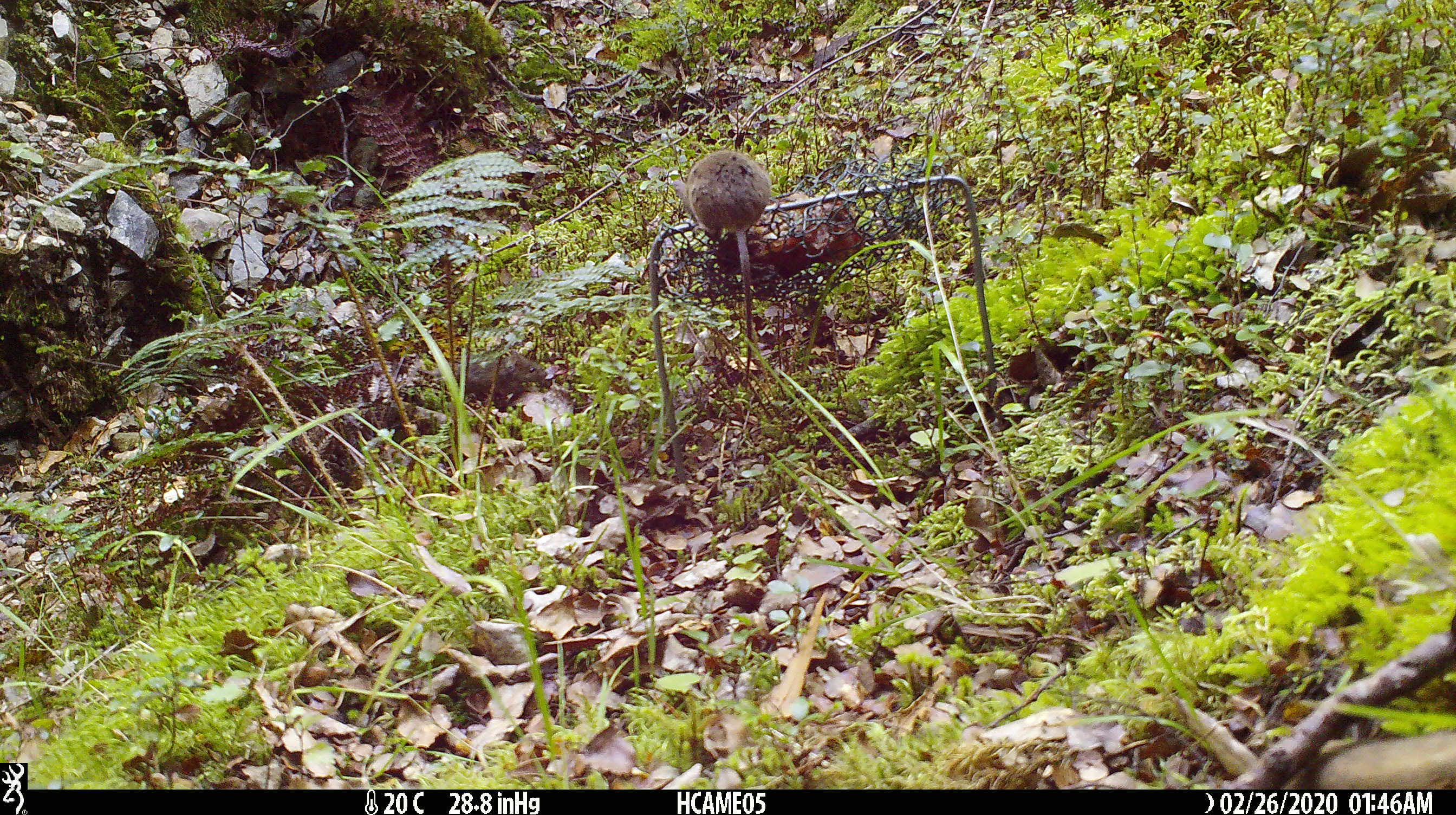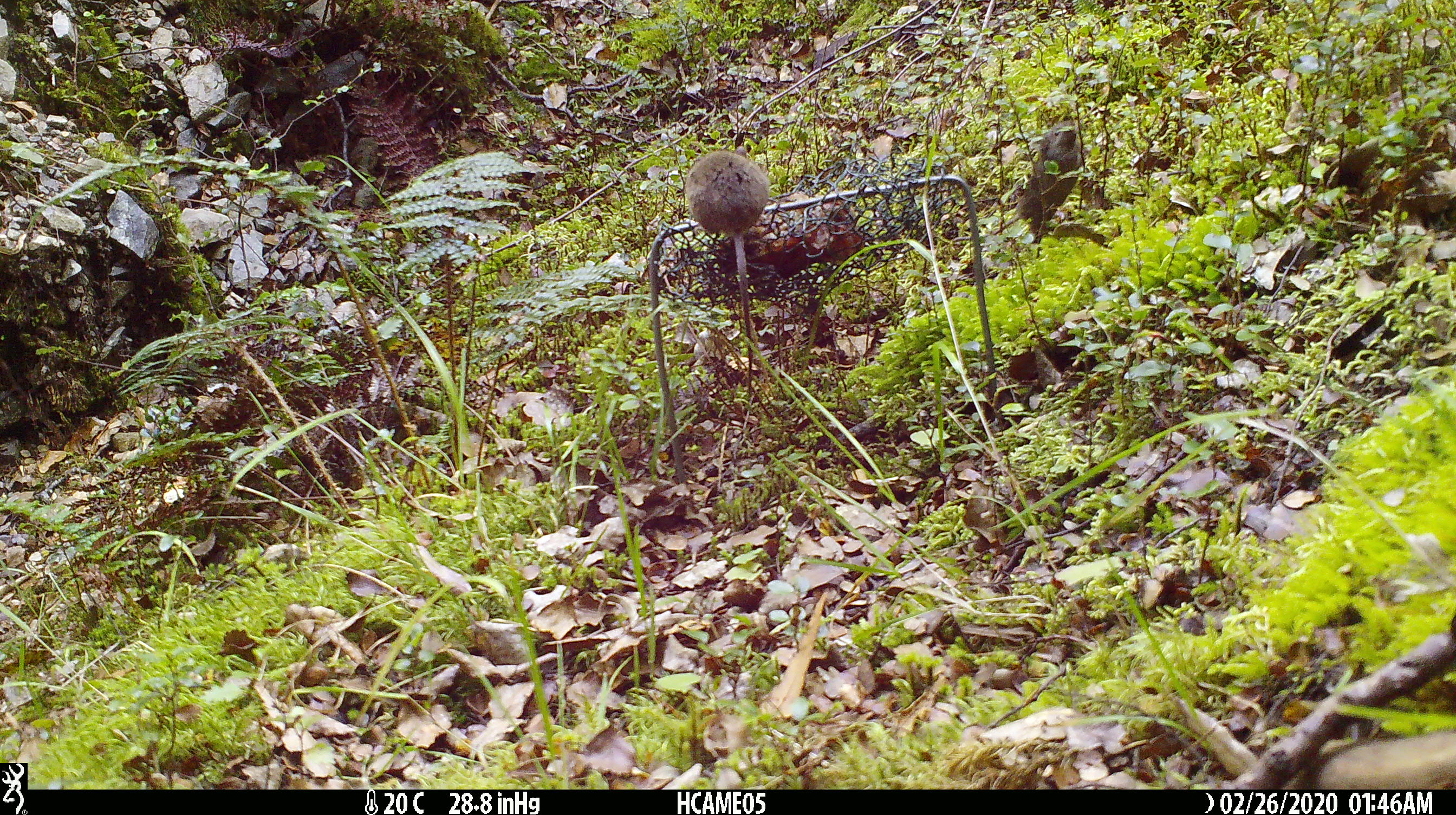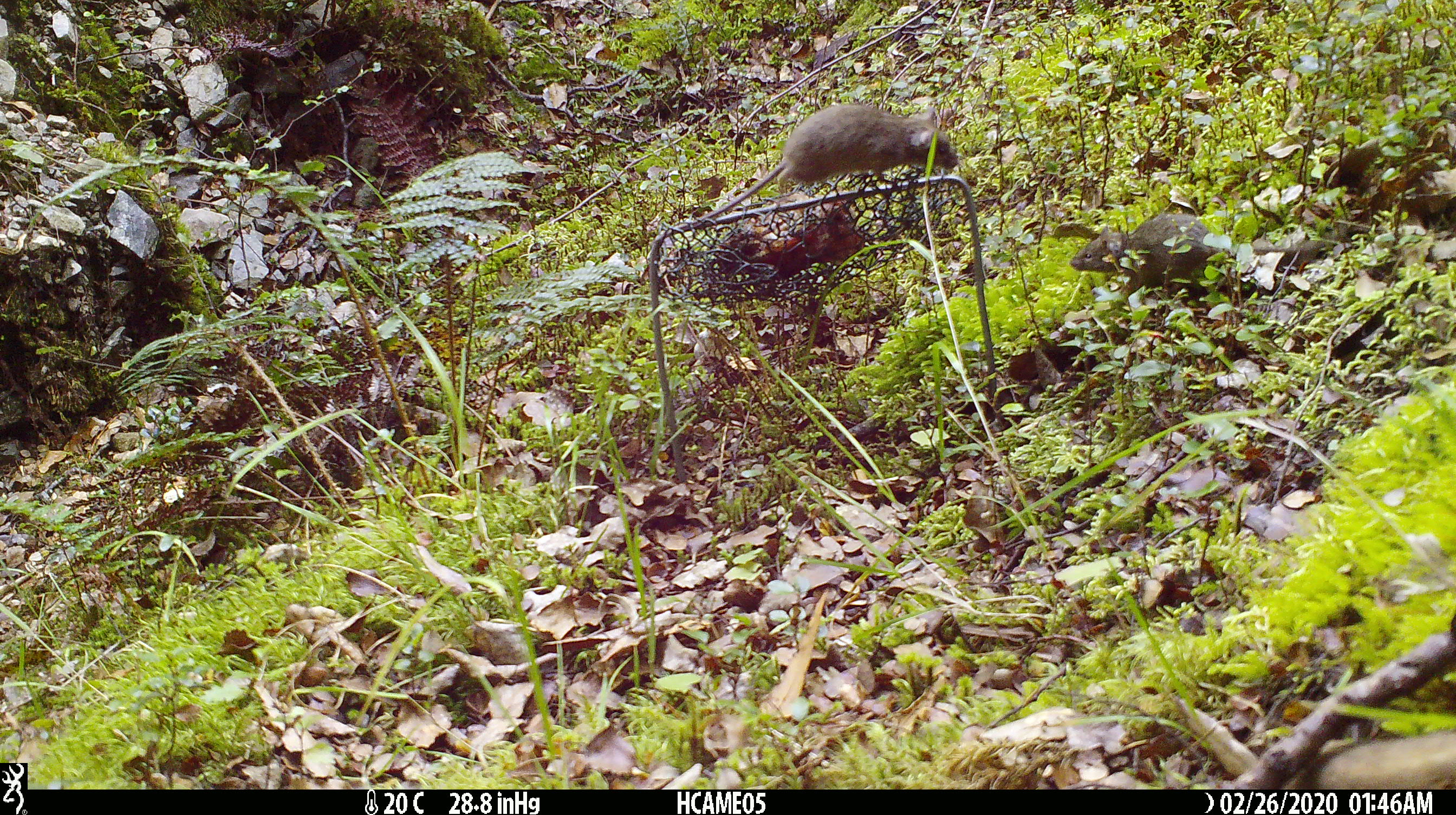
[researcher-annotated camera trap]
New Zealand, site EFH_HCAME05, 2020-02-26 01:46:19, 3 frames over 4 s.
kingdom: Animalia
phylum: Chordata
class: Mammalia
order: Rodentia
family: Muridae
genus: Mus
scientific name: Mus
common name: mouse